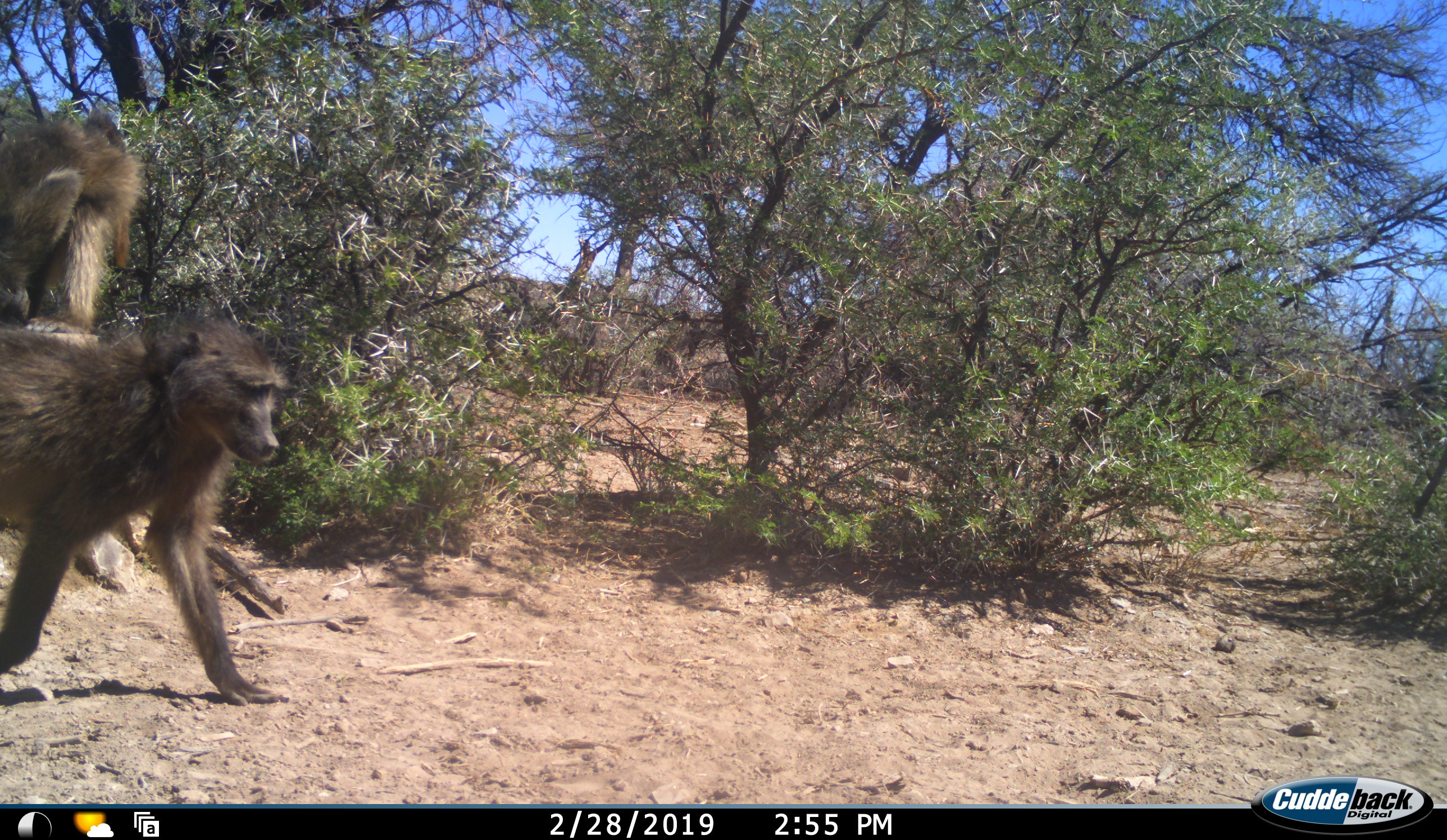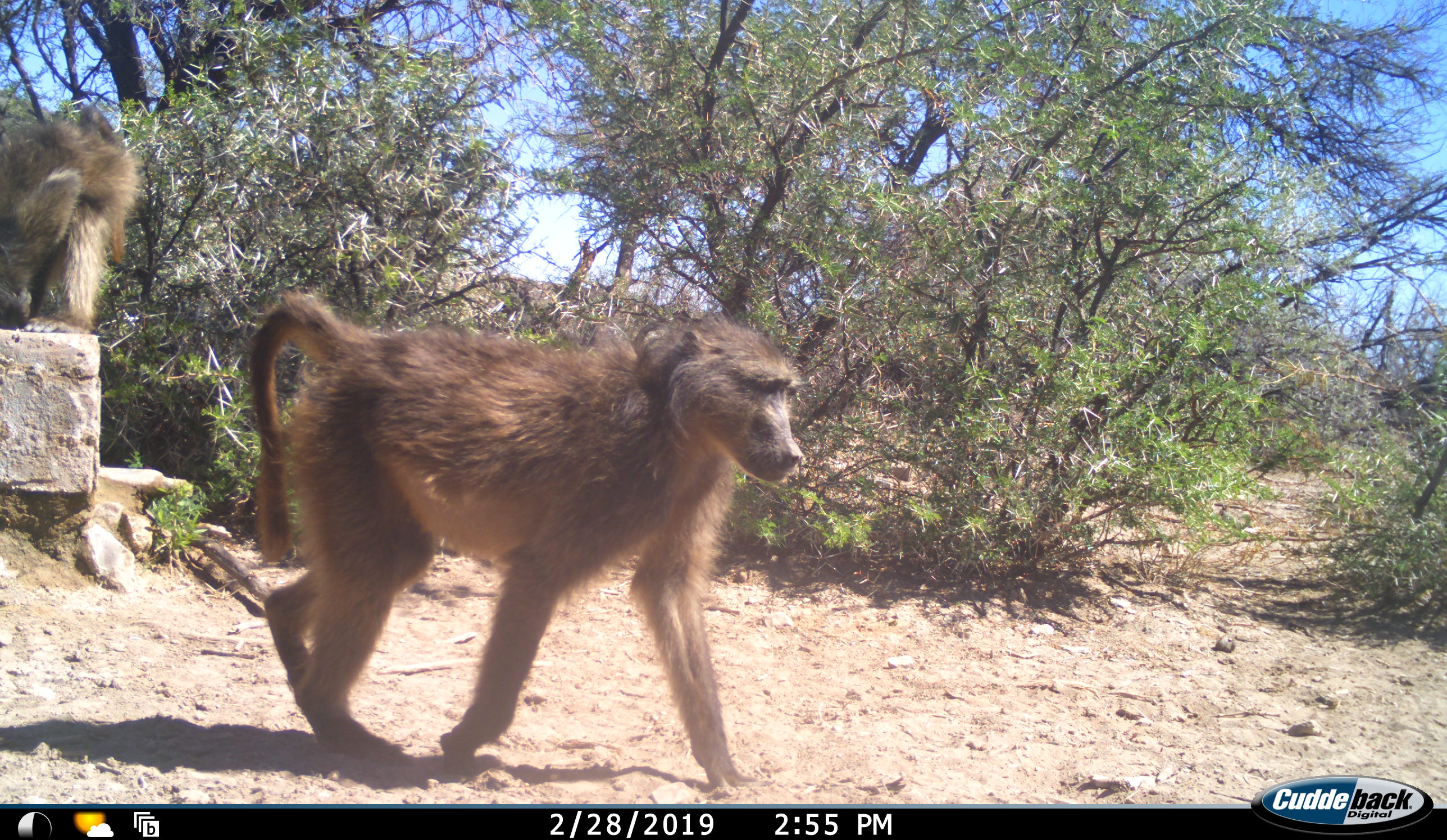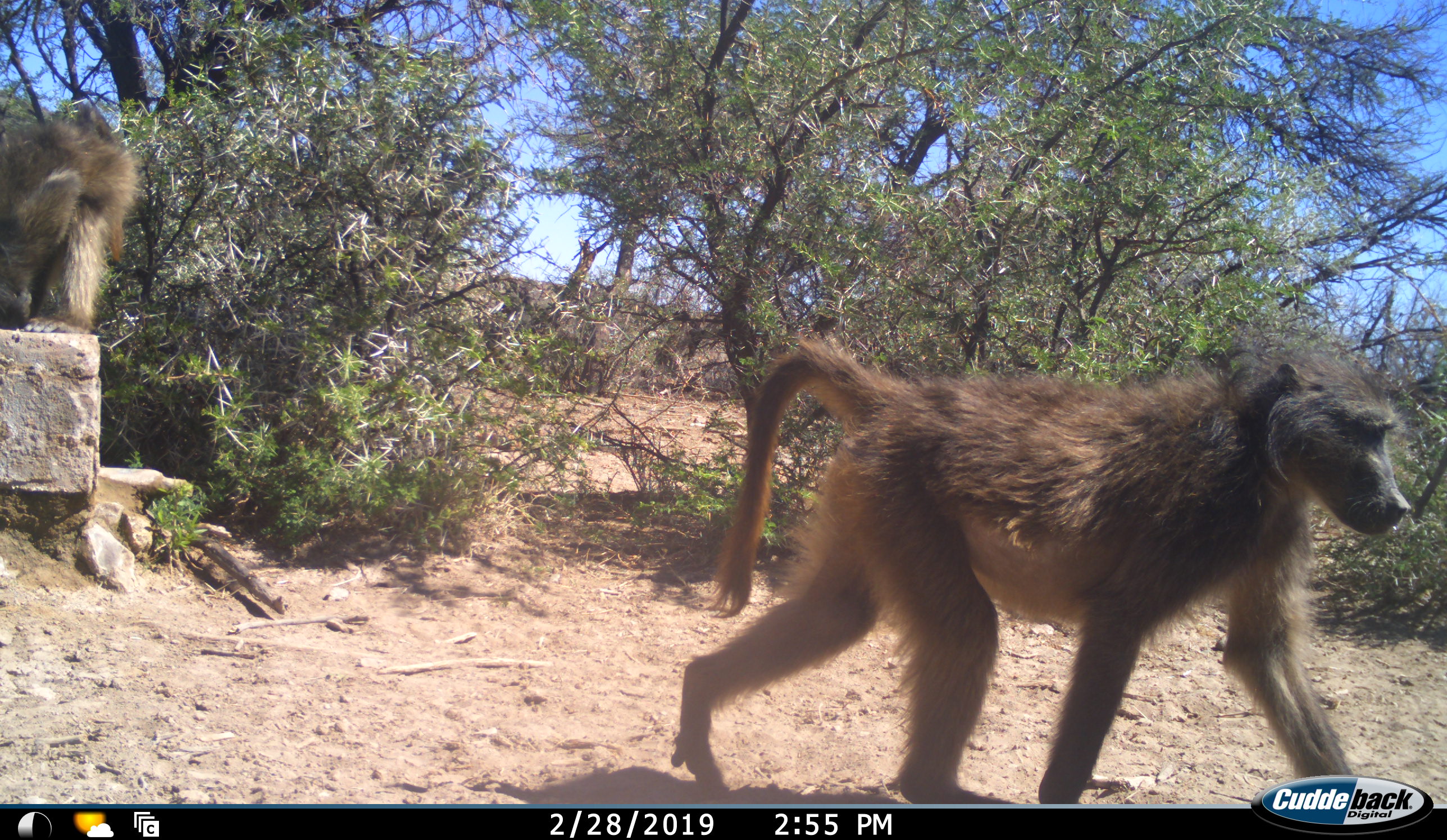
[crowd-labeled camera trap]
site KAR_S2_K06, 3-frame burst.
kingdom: Animalia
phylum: Chordata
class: Mammalia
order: Primates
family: Cercopithecidae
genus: Papio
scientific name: Papio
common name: baboon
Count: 2.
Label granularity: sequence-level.